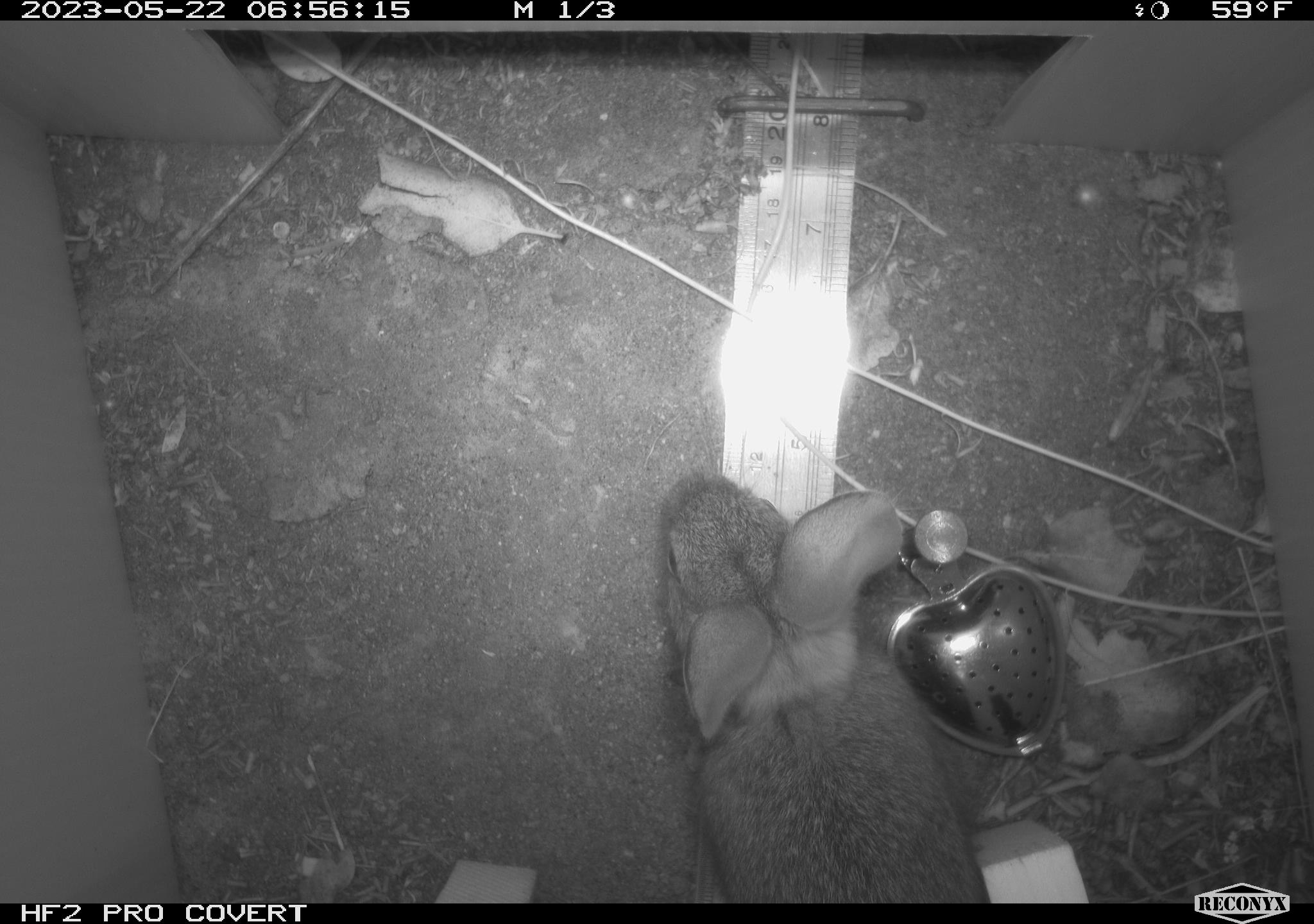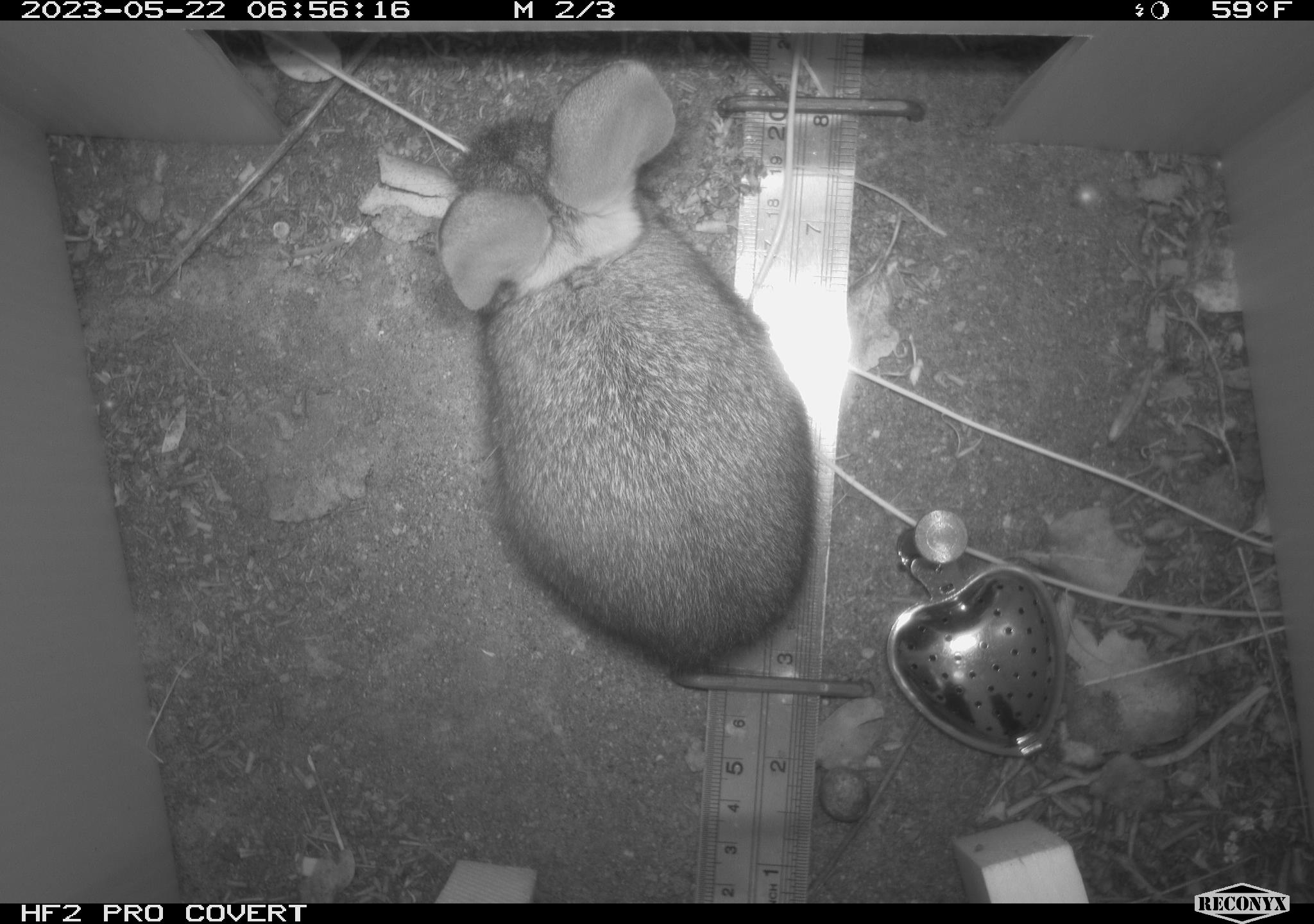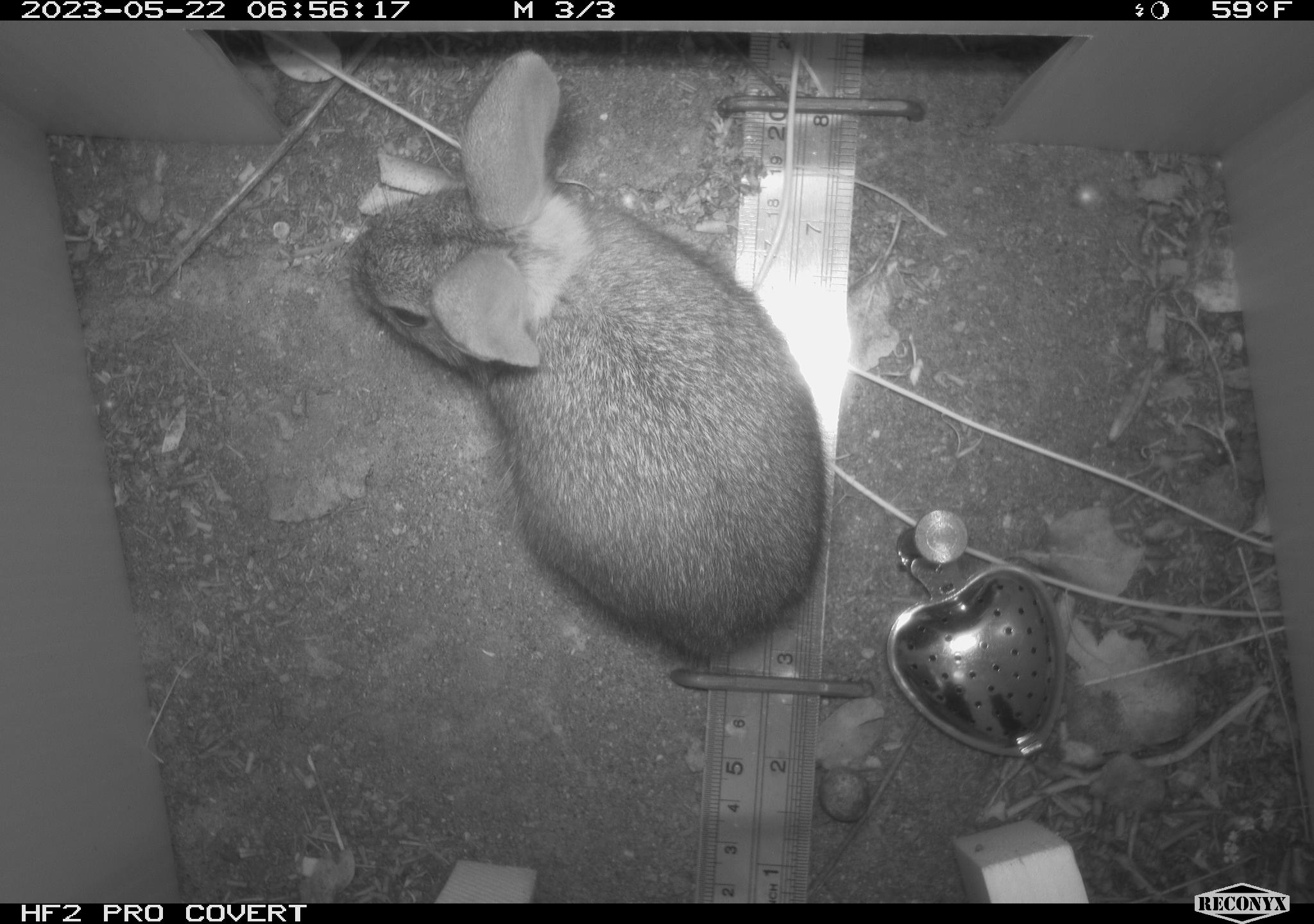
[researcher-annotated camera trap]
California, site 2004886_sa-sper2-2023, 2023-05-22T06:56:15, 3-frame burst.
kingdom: Animalia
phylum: Chordata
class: Mammalia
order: Lagomorpha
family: Leporidae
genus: Sylvilagus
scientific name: Sylvilagus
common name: cottontail rabbits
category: sylvilagus species